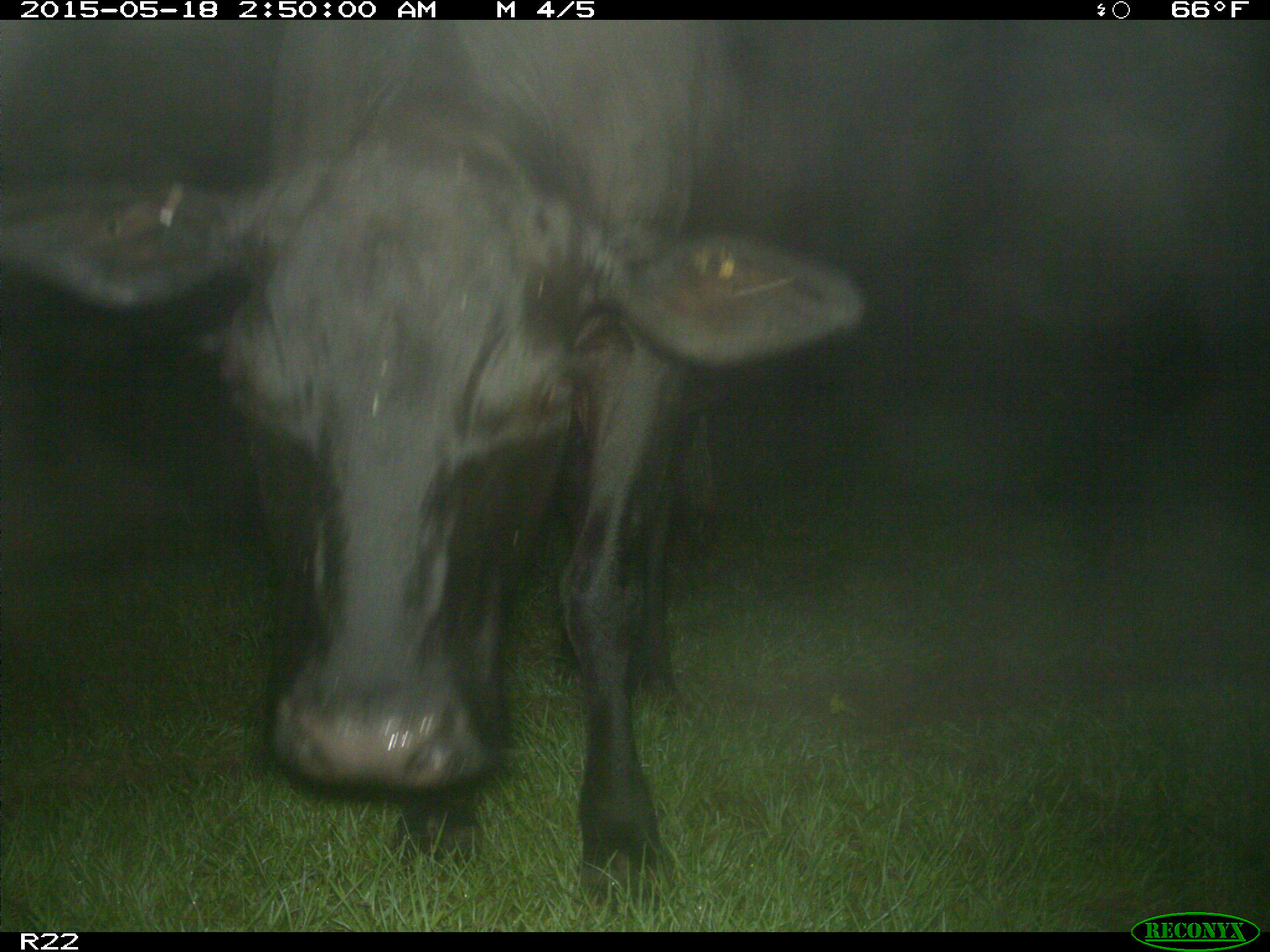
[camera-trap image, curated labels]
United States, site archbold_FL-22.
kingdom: Animalia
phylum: Chordata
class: Mammalia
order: Artiodactyla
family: Bovidae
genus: Bos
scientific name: Bos taurus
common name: domestic cow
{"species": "Bos taurus (domestic cow)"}